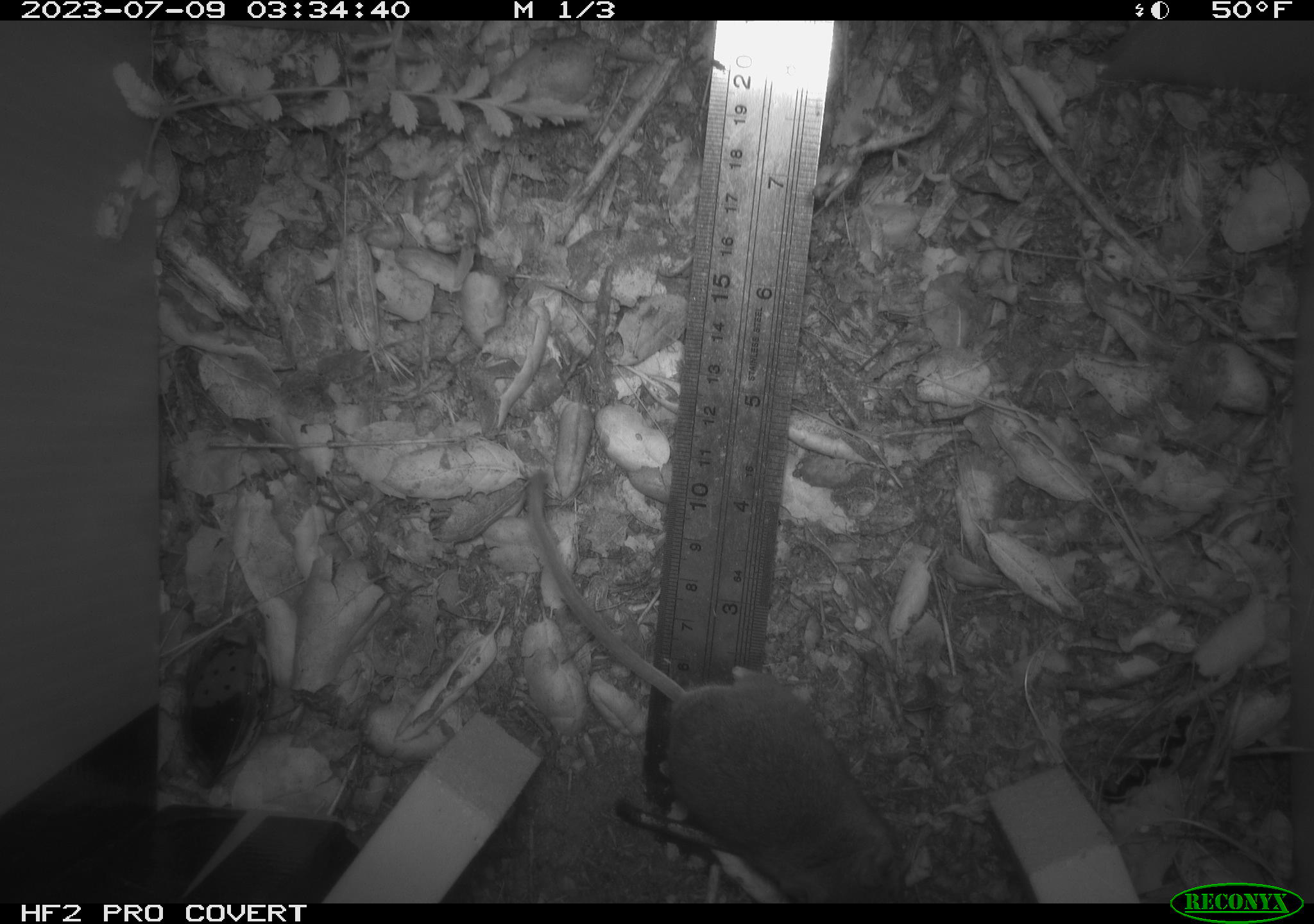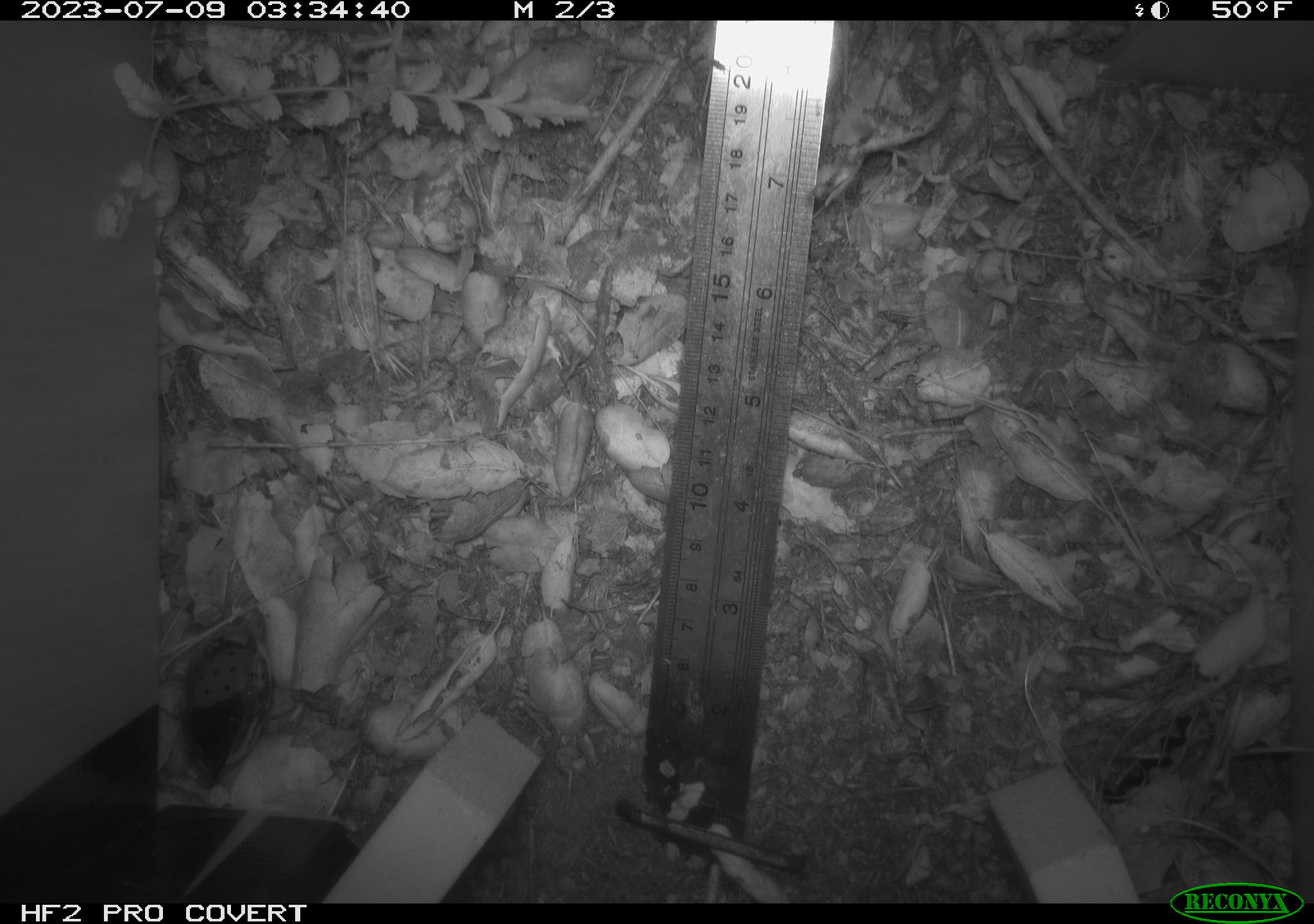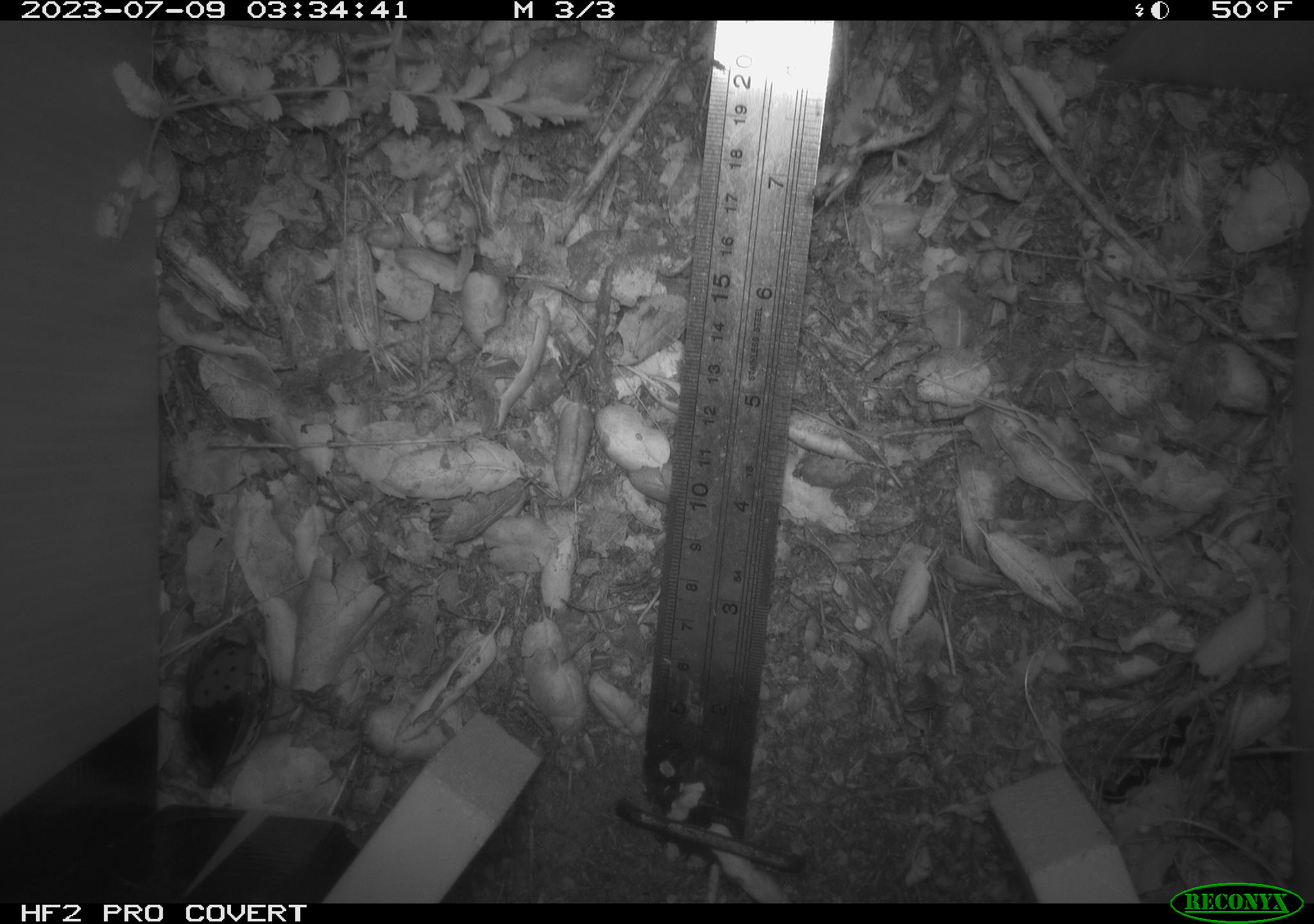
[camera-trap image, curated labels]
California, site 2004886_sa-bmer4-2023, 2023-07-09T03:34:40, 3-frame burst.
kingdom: Animalia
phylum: Chordata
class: Mammalia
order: Rodentia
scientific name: Rodentia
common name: mouse species